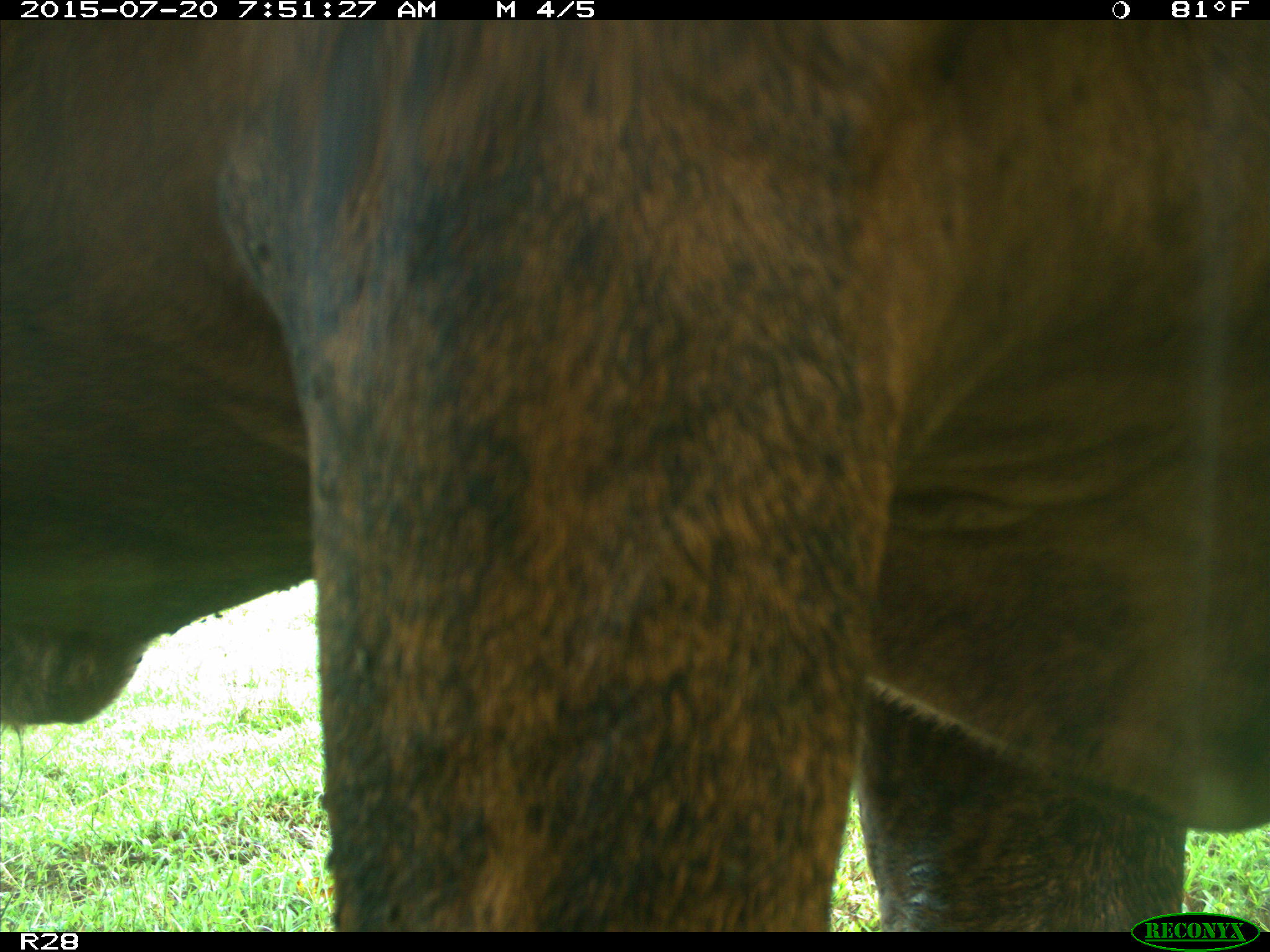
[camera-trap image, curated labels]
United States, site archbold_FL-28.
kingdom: Animalia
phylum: Chordata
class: Mammalia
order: Artiodactyla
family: Bovidae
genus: Bos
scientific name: Bos taurus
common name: domestic cow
Bos taurus (domestic cow).